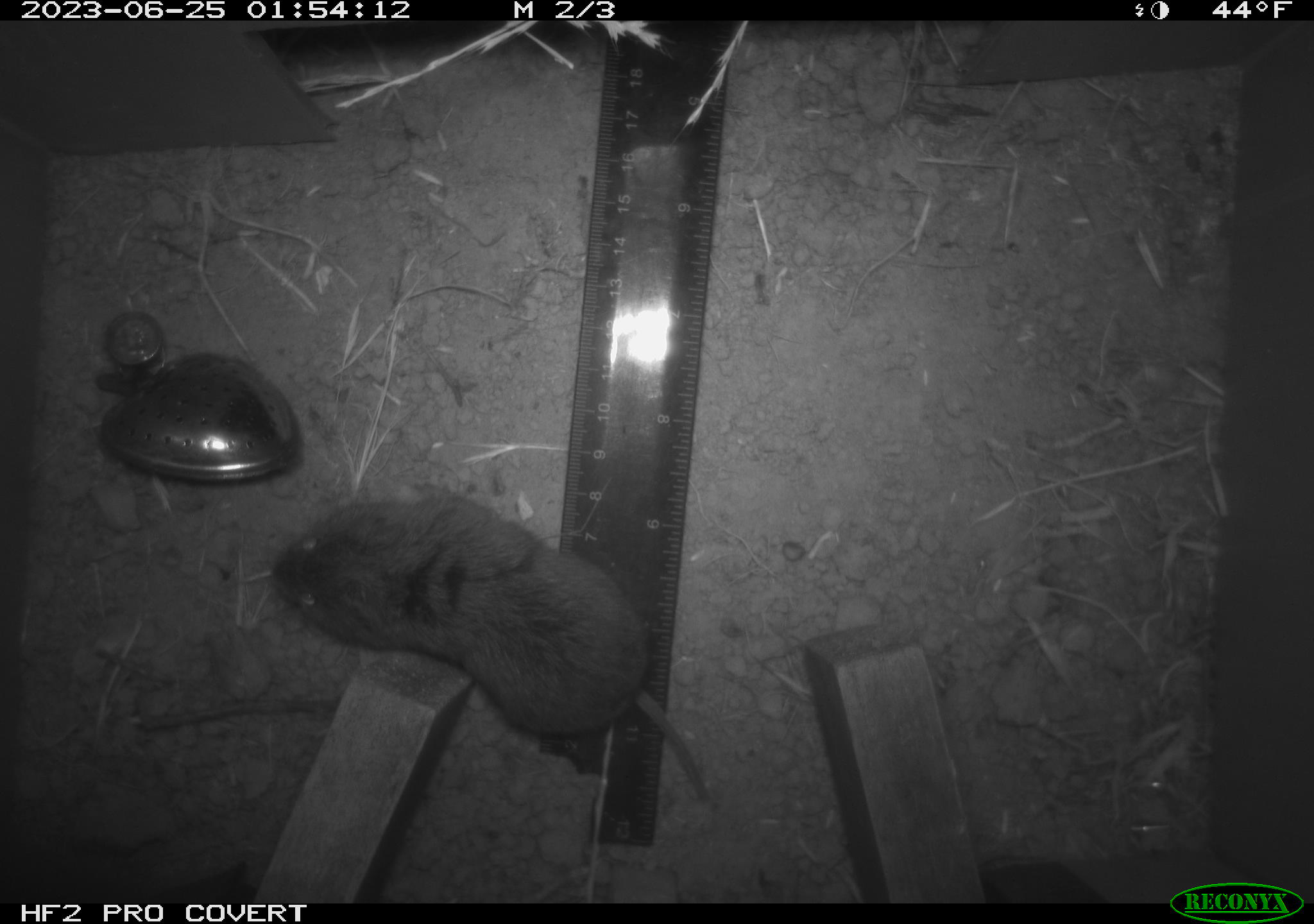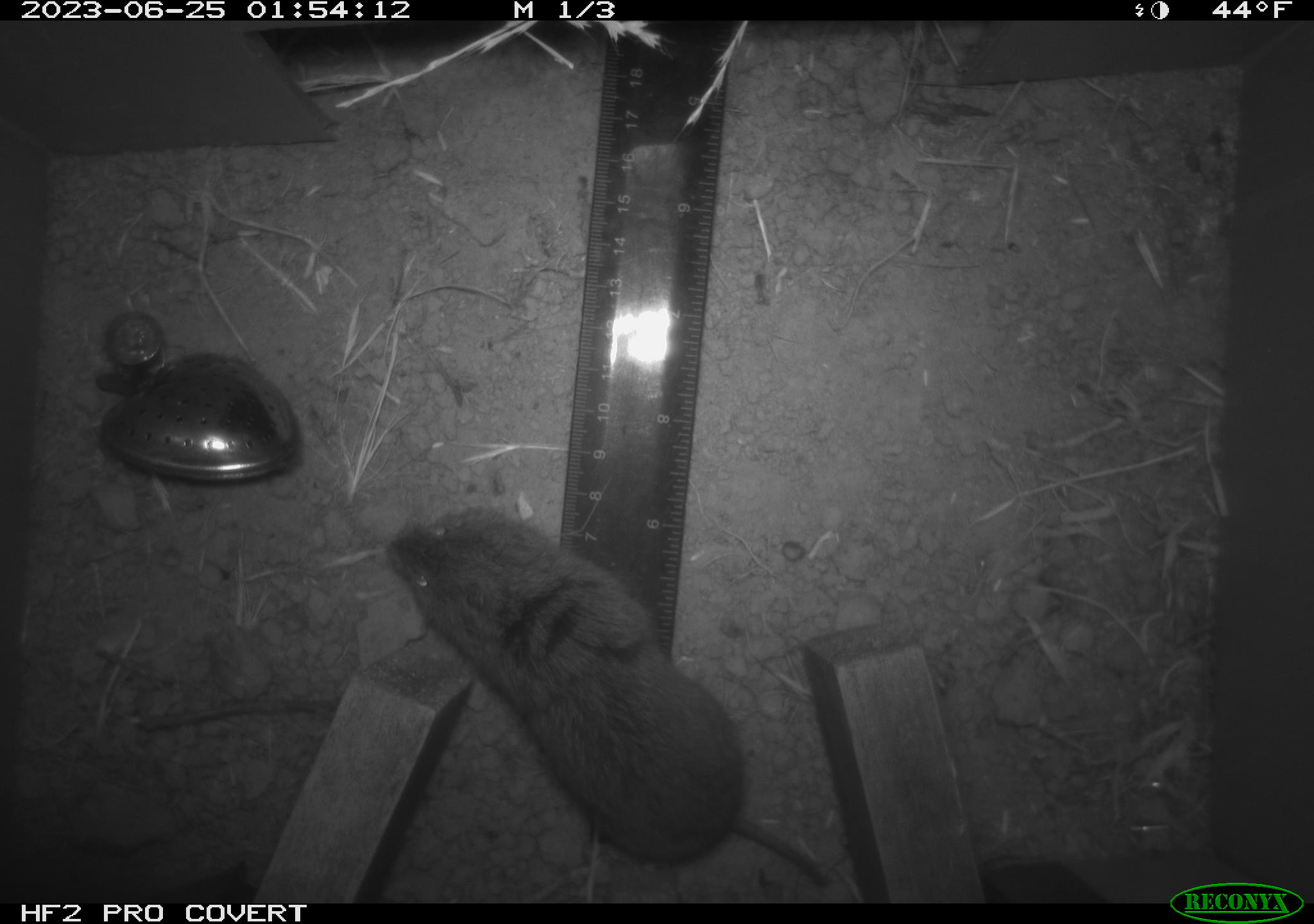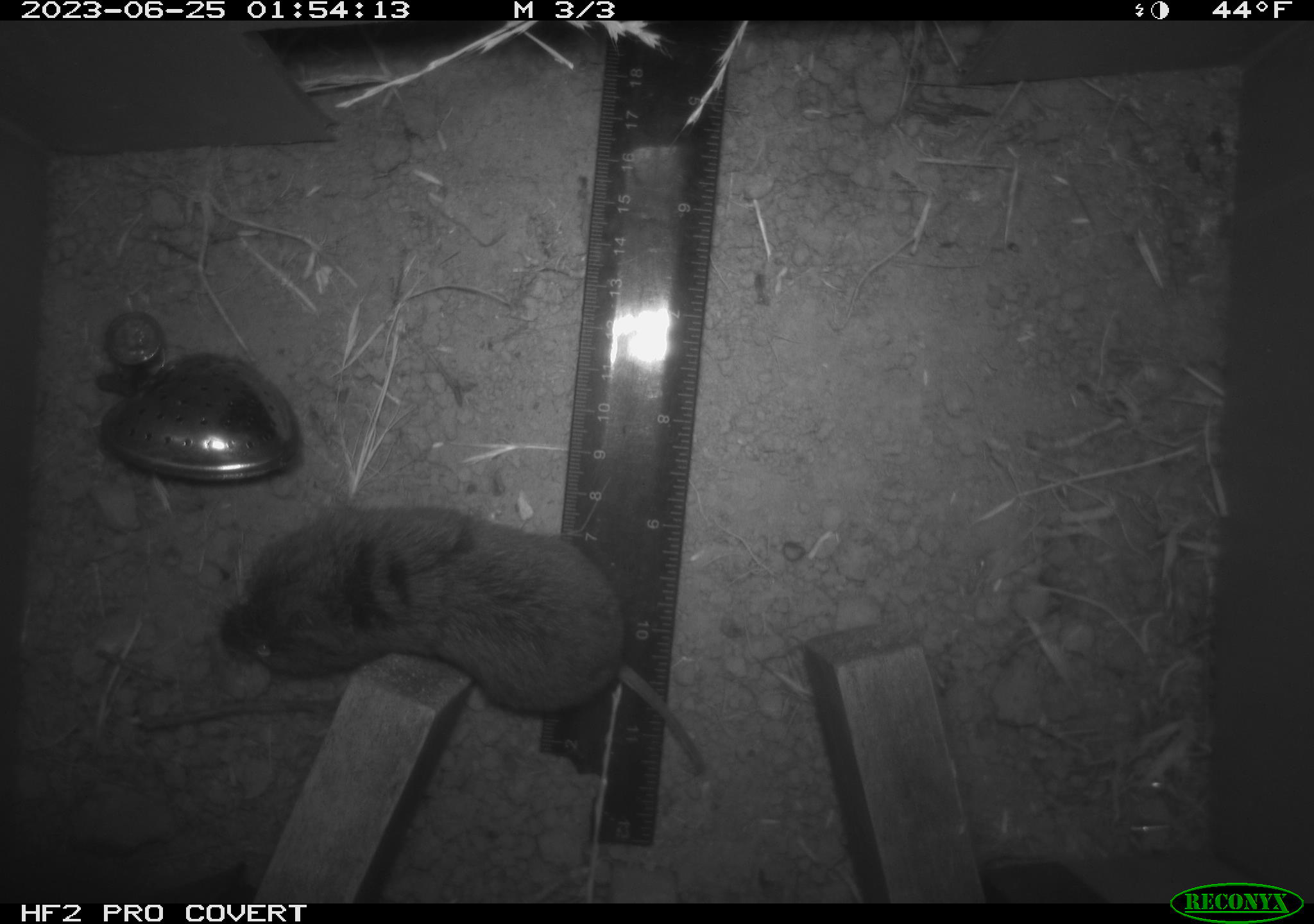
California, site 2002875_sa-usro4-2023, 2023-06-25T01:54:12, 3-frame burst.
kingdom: Animalia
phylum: Chordata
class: Mammalia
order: Rodentia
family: Cricetidae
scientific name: Arvicolinae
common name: voles, lemmings, and muskrats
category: arvicolinae subfamily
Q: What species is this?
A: Arvicolinae subfamily (voles, lemmings, and muskrats) (Arvicolinae).